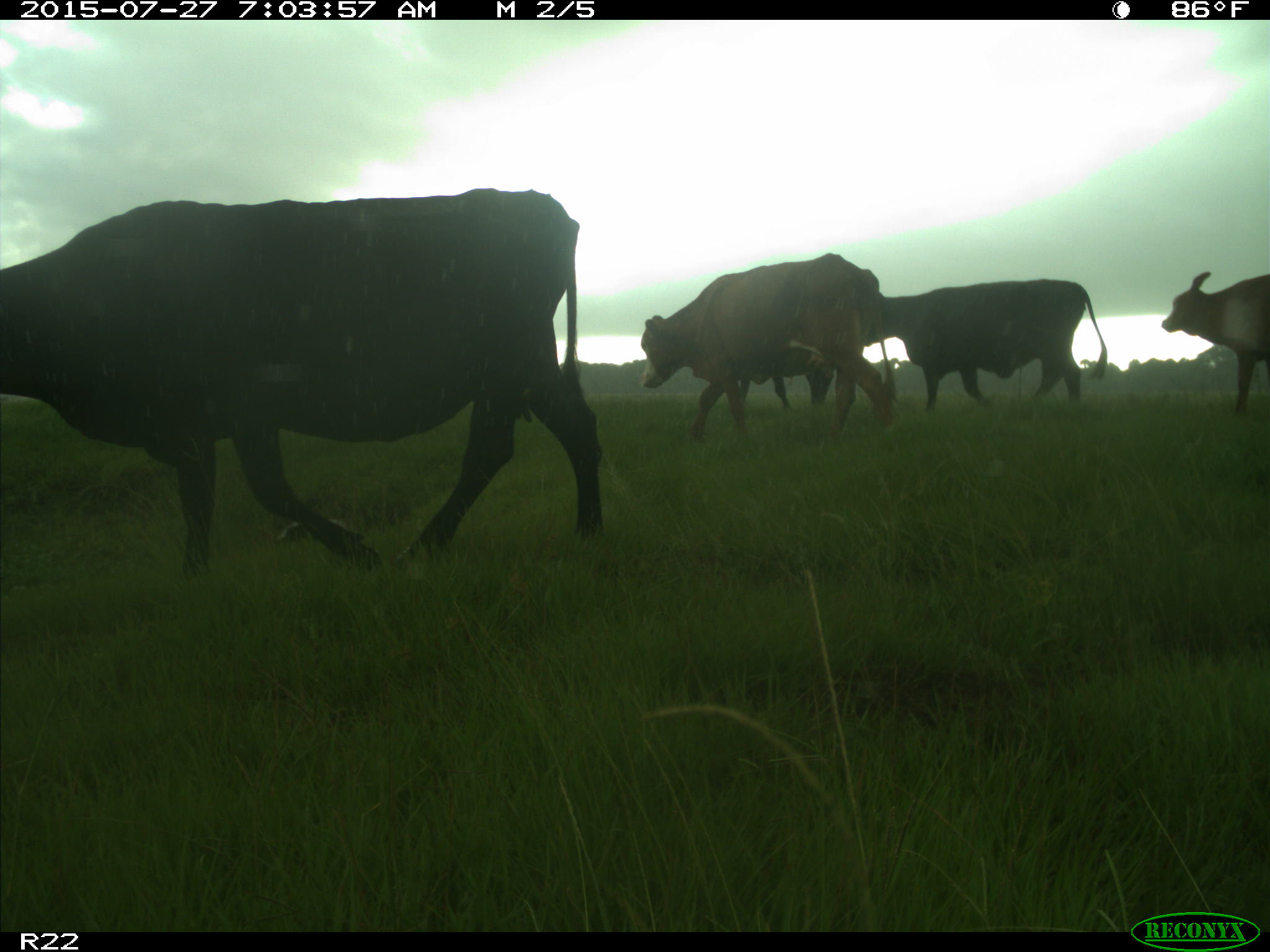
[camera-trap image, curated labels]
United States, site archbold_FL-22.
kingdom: Animalia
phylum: Chordata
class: Mammalia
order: Artiodactyla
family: Bovidae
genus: Bos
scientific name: Bos taurus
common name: domestic cow